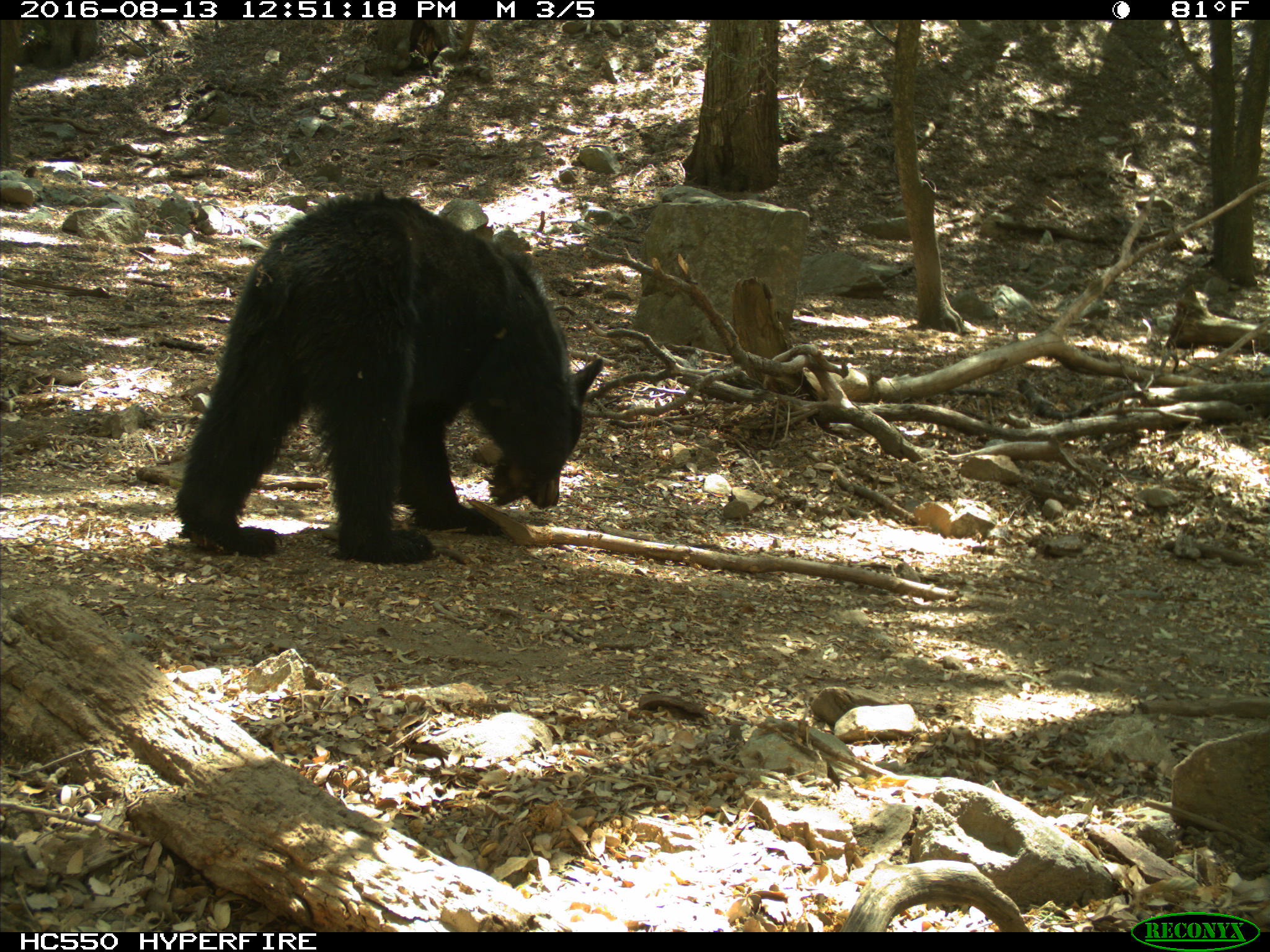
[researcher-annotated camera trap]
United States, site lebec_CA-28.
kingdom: Animalia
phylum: Chordata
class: Mammalia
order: Carnivora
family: Ursidae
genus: Ursus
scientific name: Ursus americanus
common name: american black bear